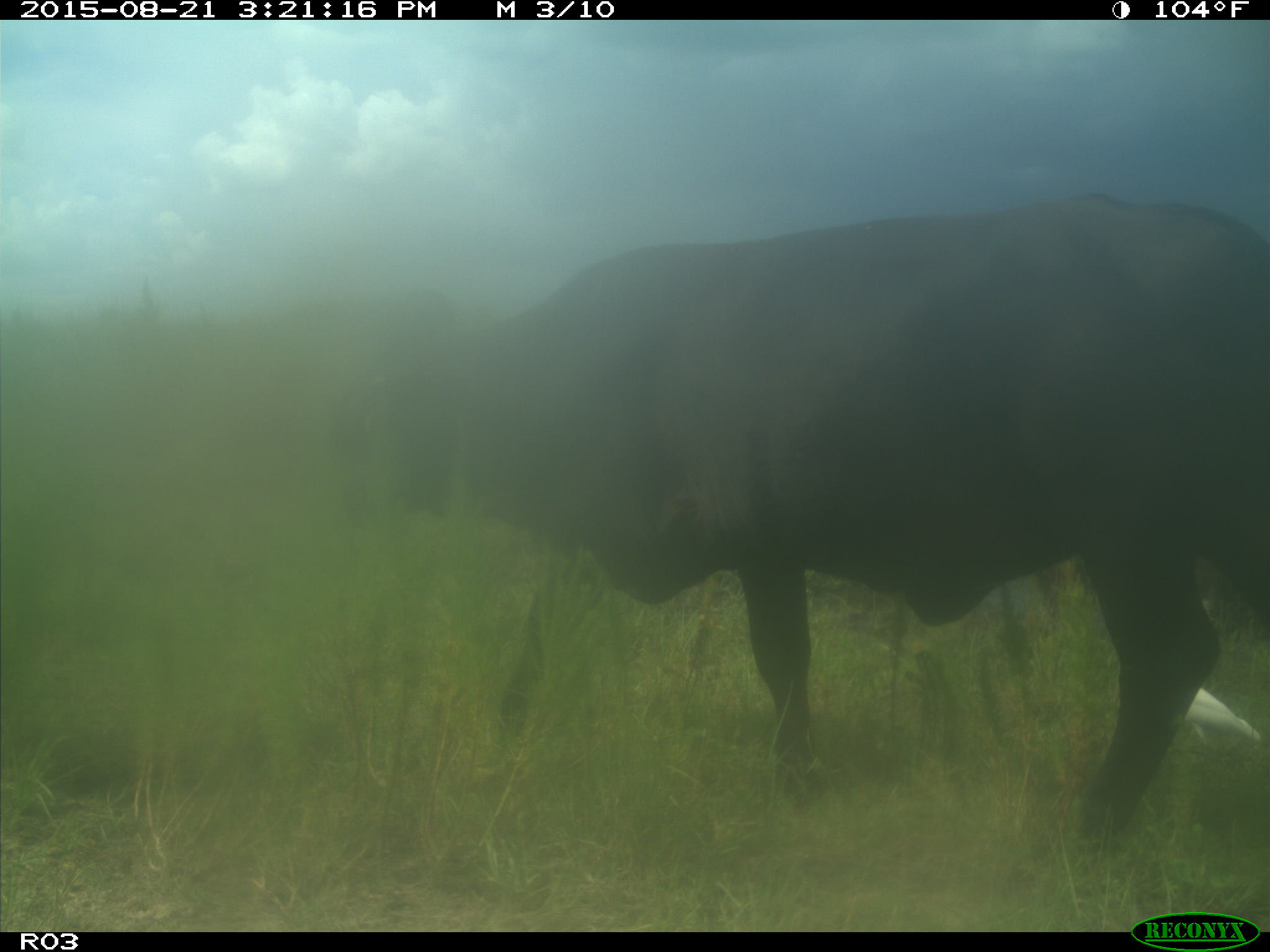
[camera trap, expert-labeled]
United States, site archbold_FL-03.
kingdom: Animalia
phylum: Chordata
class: Mammalia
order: Artiodactyla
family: Bovidae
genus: Bos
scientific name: Bos taurus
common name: domestic cow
Bos taurus (domestic cow).